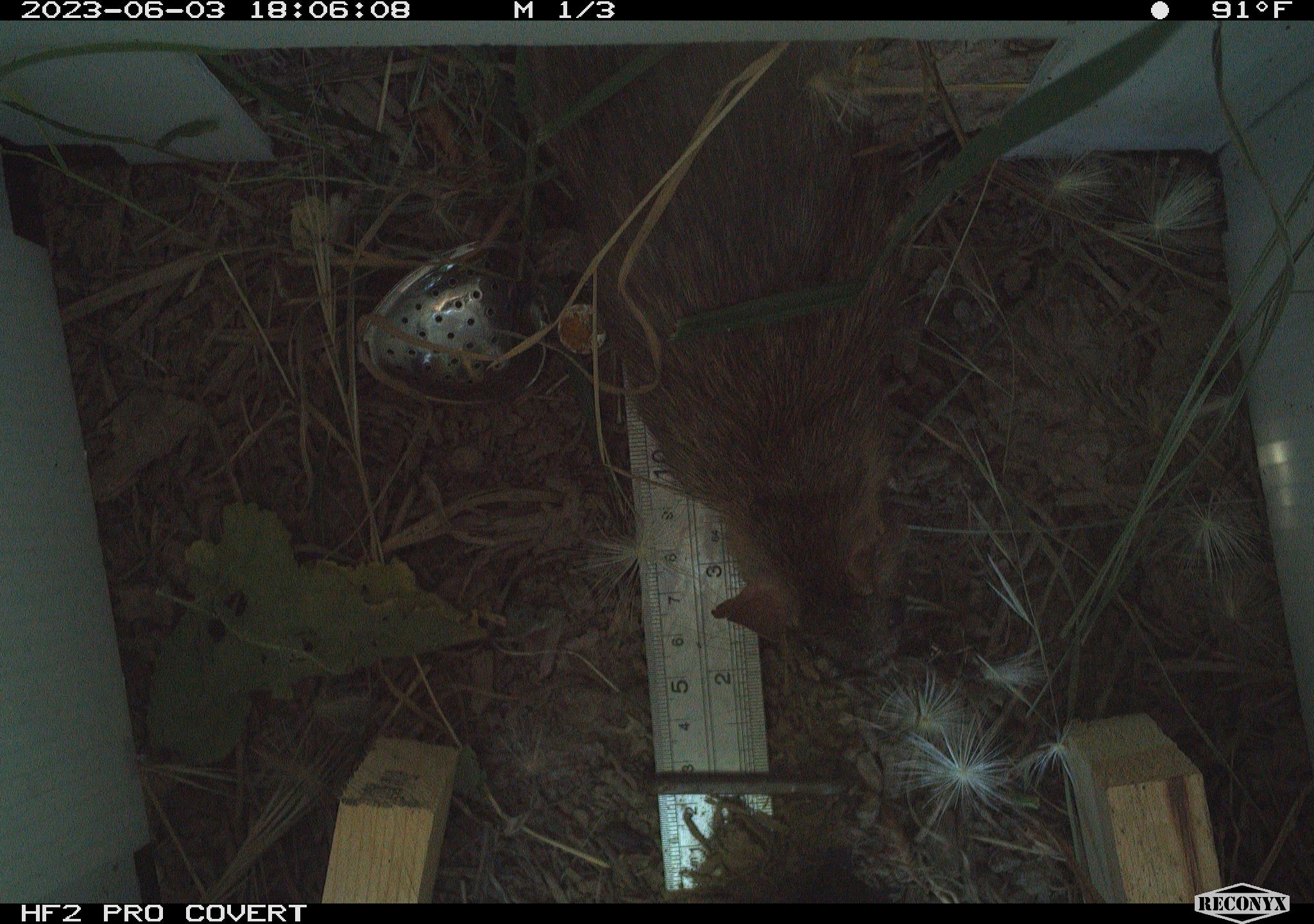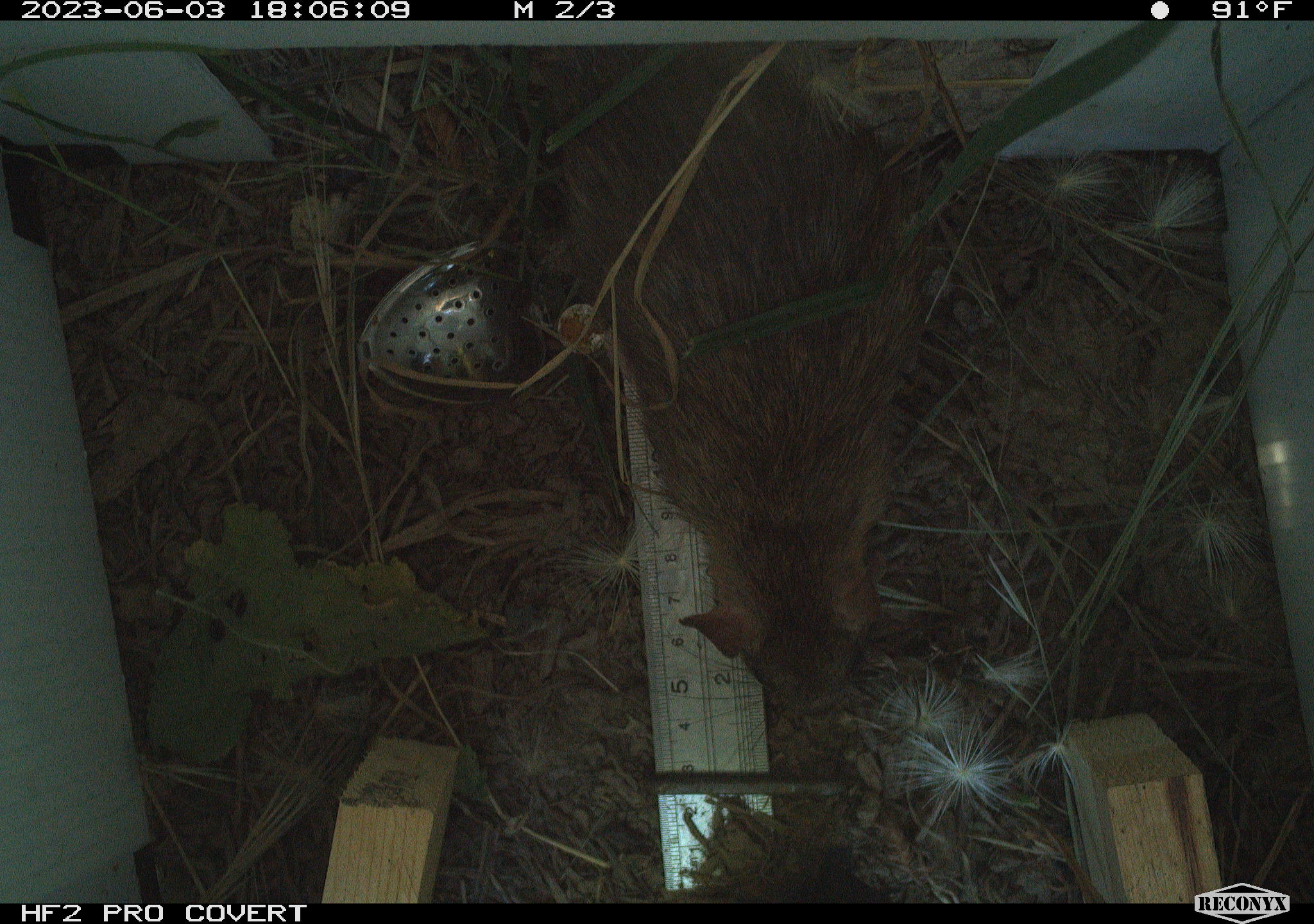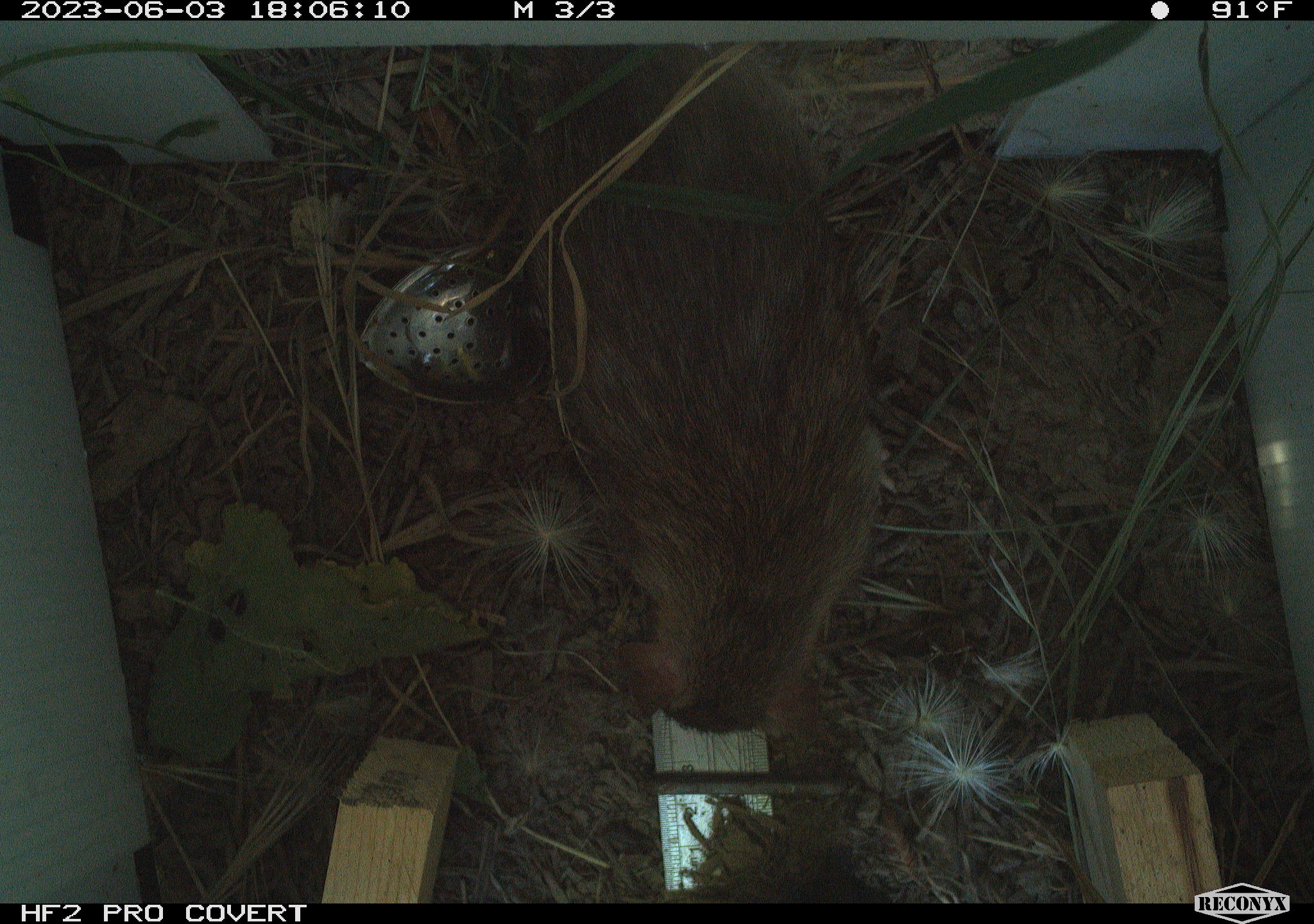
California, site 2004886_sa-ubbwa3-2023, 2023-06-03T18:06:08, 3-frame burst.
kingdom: Animalia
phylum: Chordata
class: Mammalia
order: Rodentia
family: Muridae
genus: Rattus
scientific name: Rattus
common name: rat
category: rattus species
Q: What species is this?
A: Rattus species (rat) (Rattus).